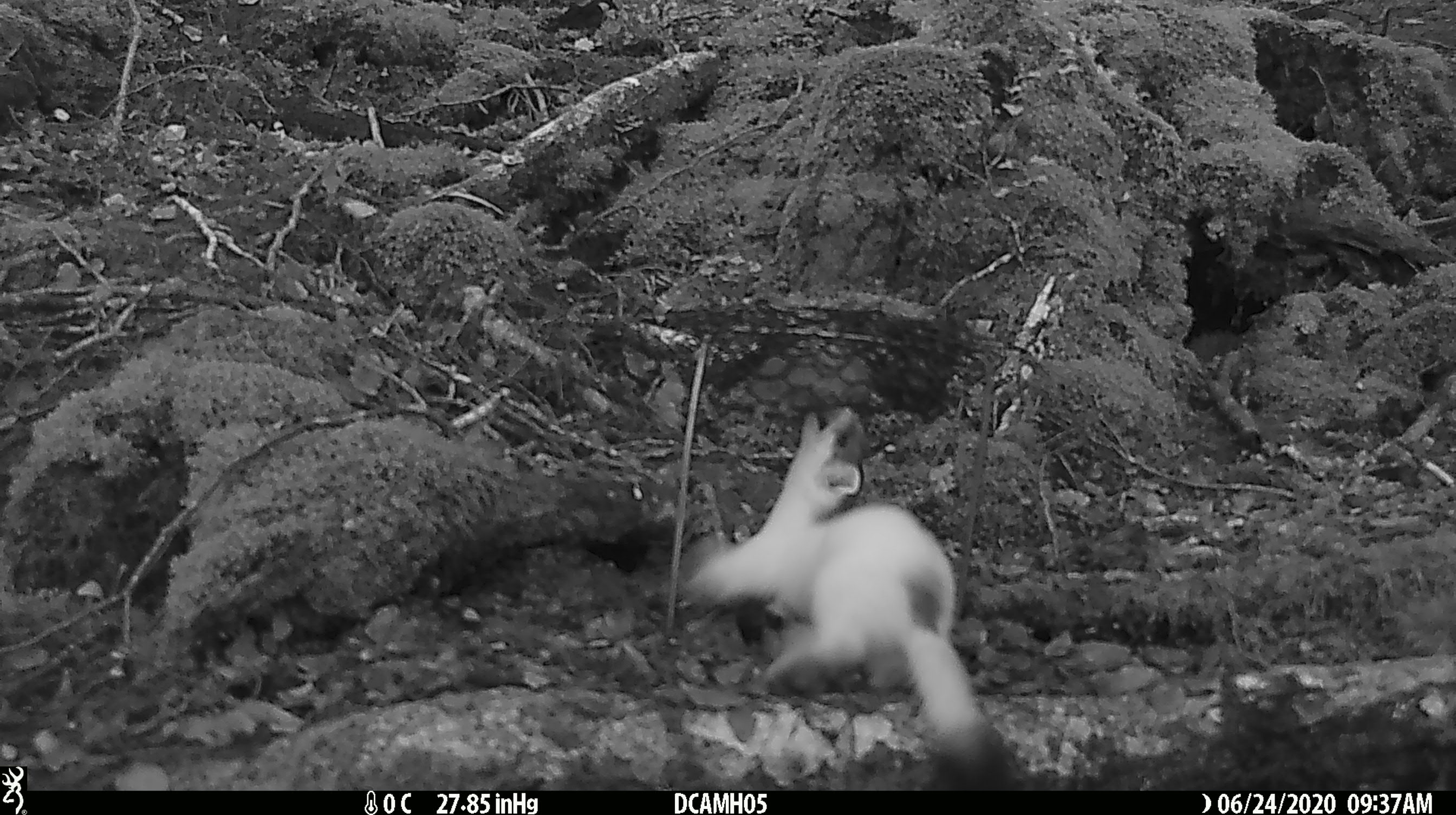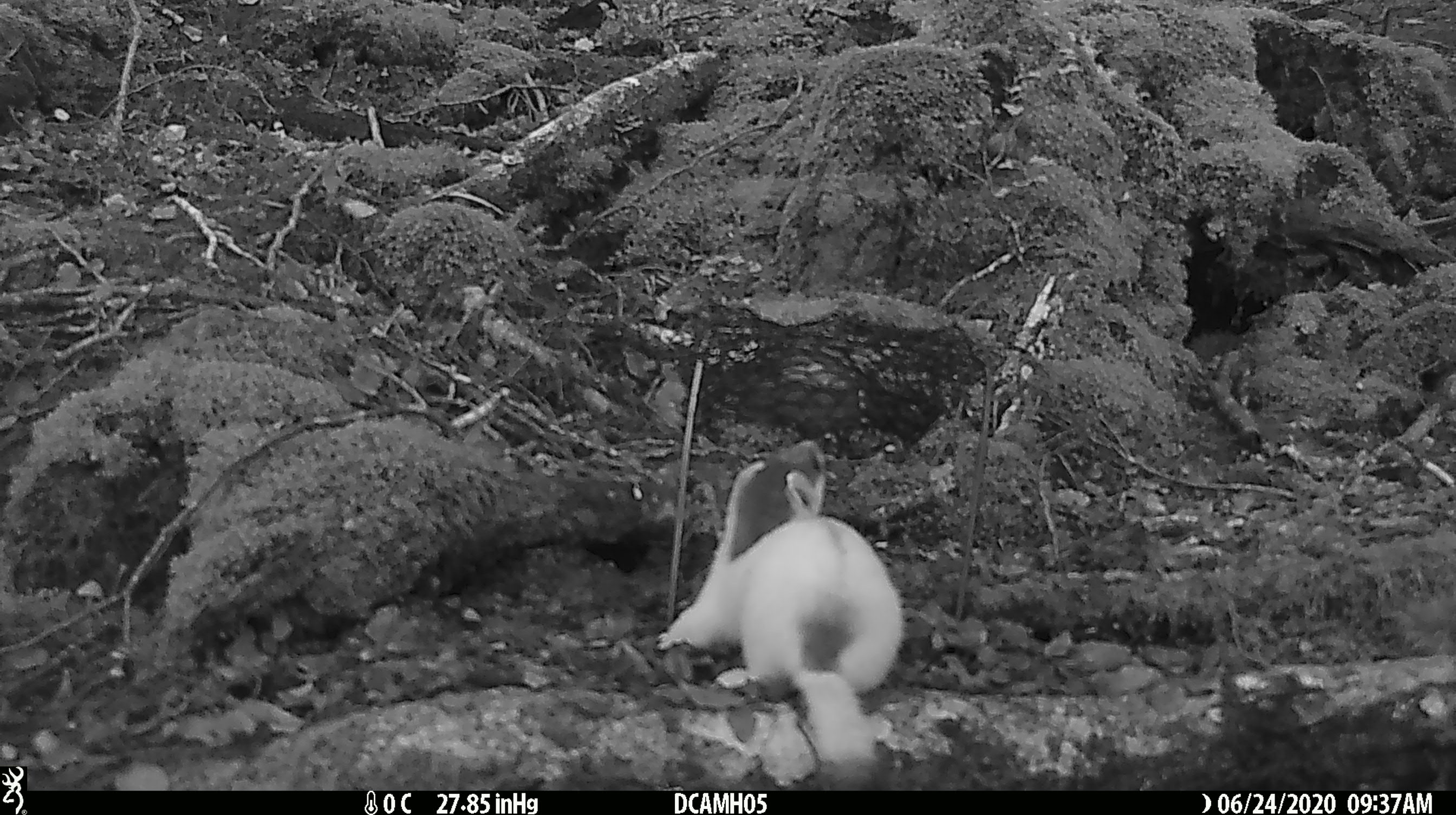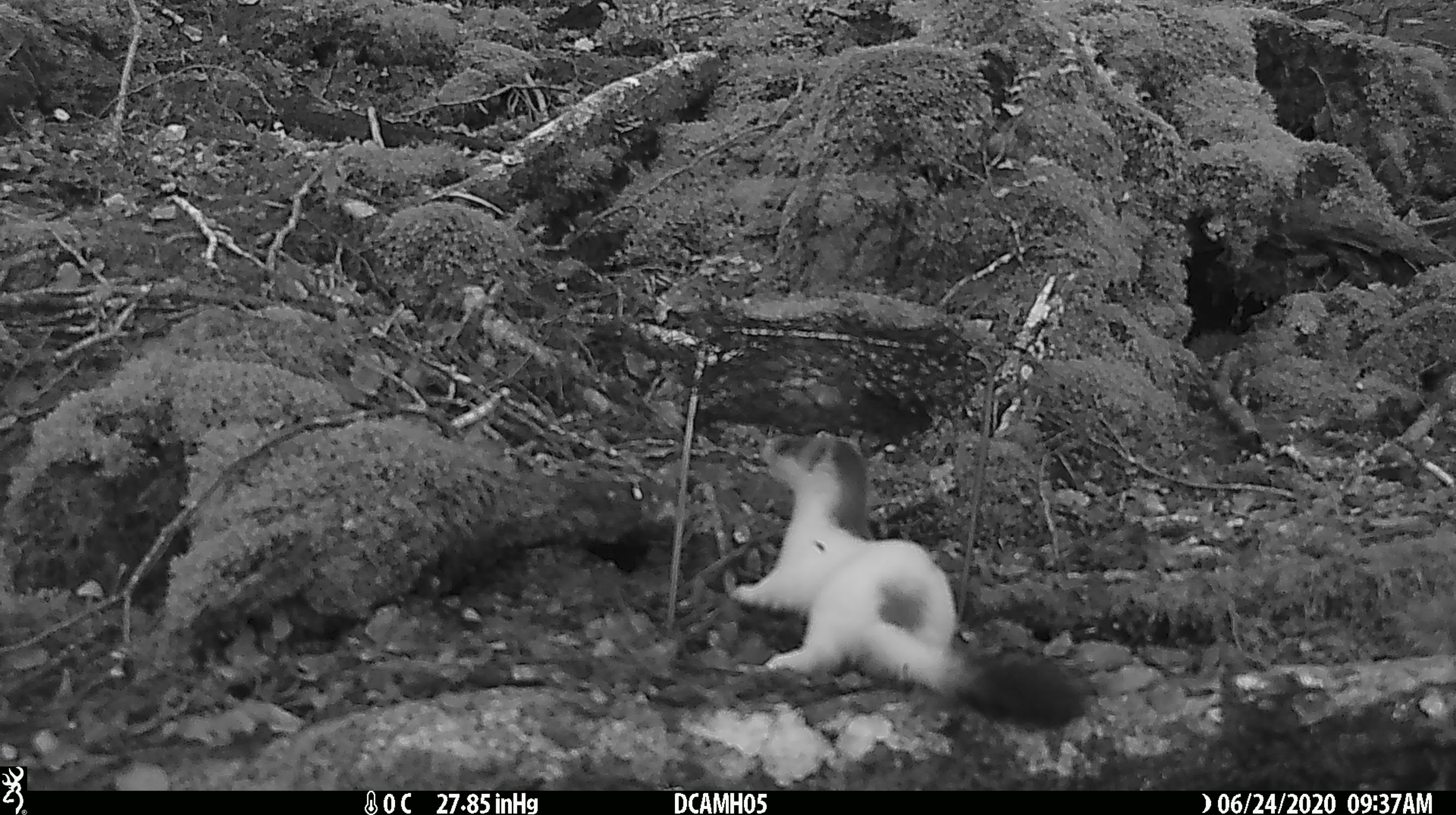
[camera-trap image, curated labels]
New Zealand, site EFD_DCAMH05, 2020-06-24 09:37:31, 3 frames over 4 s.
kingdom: Animalia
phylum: Chordata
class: Mammalia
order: Carnivora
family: Mustelidae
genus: Mustela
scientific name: Mustela erminea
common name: stoat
Stoat (Mustela erminea).